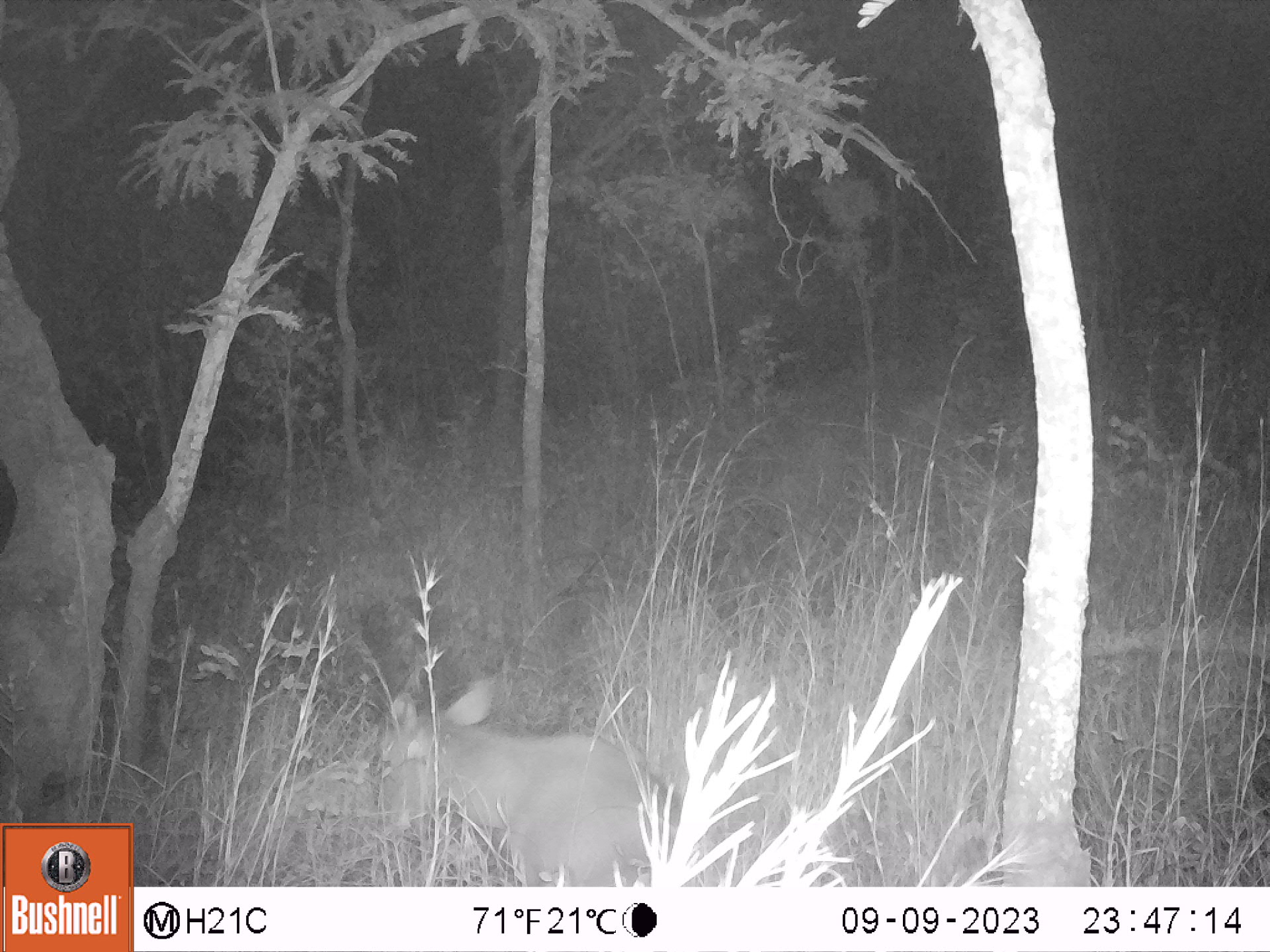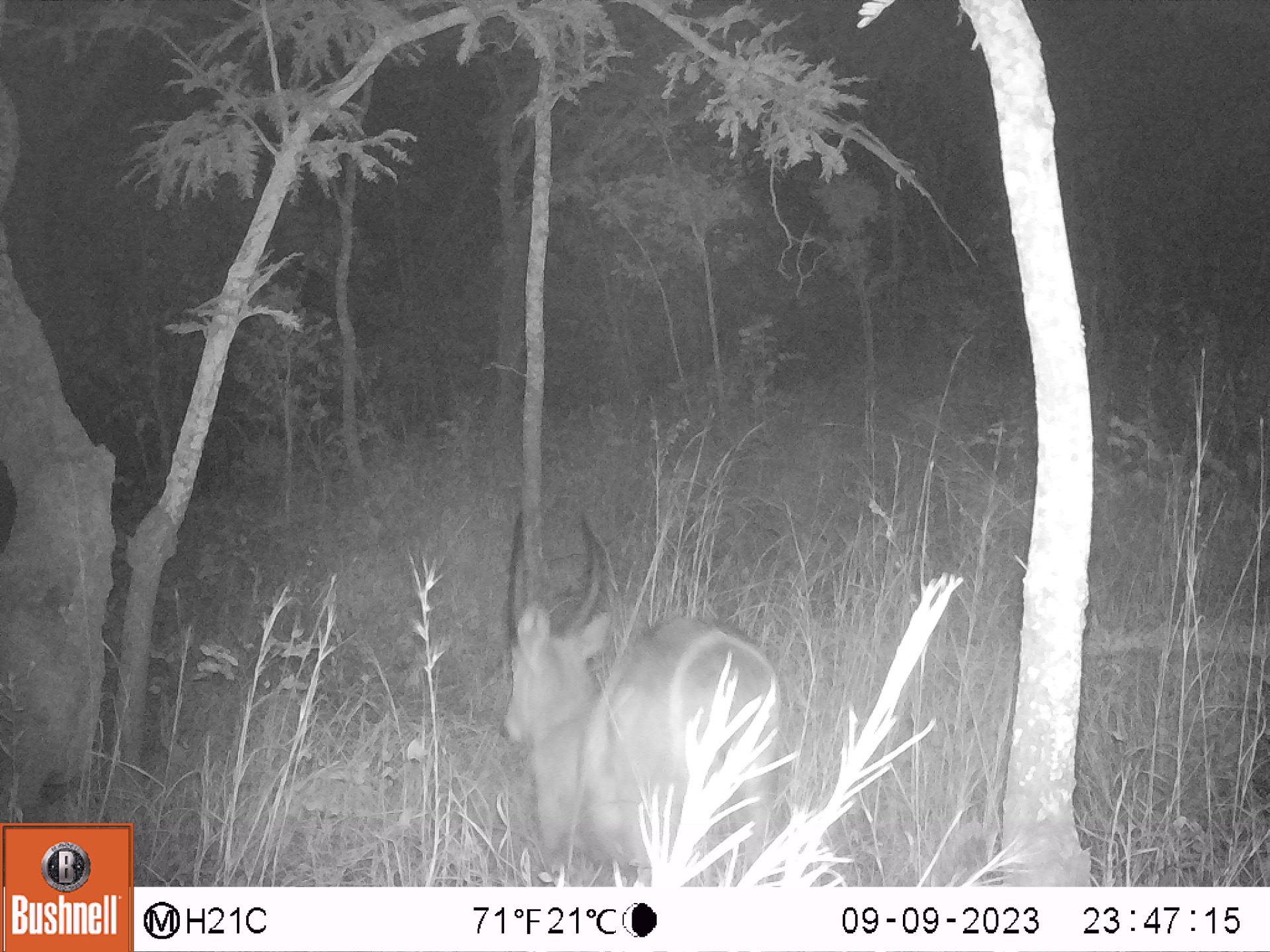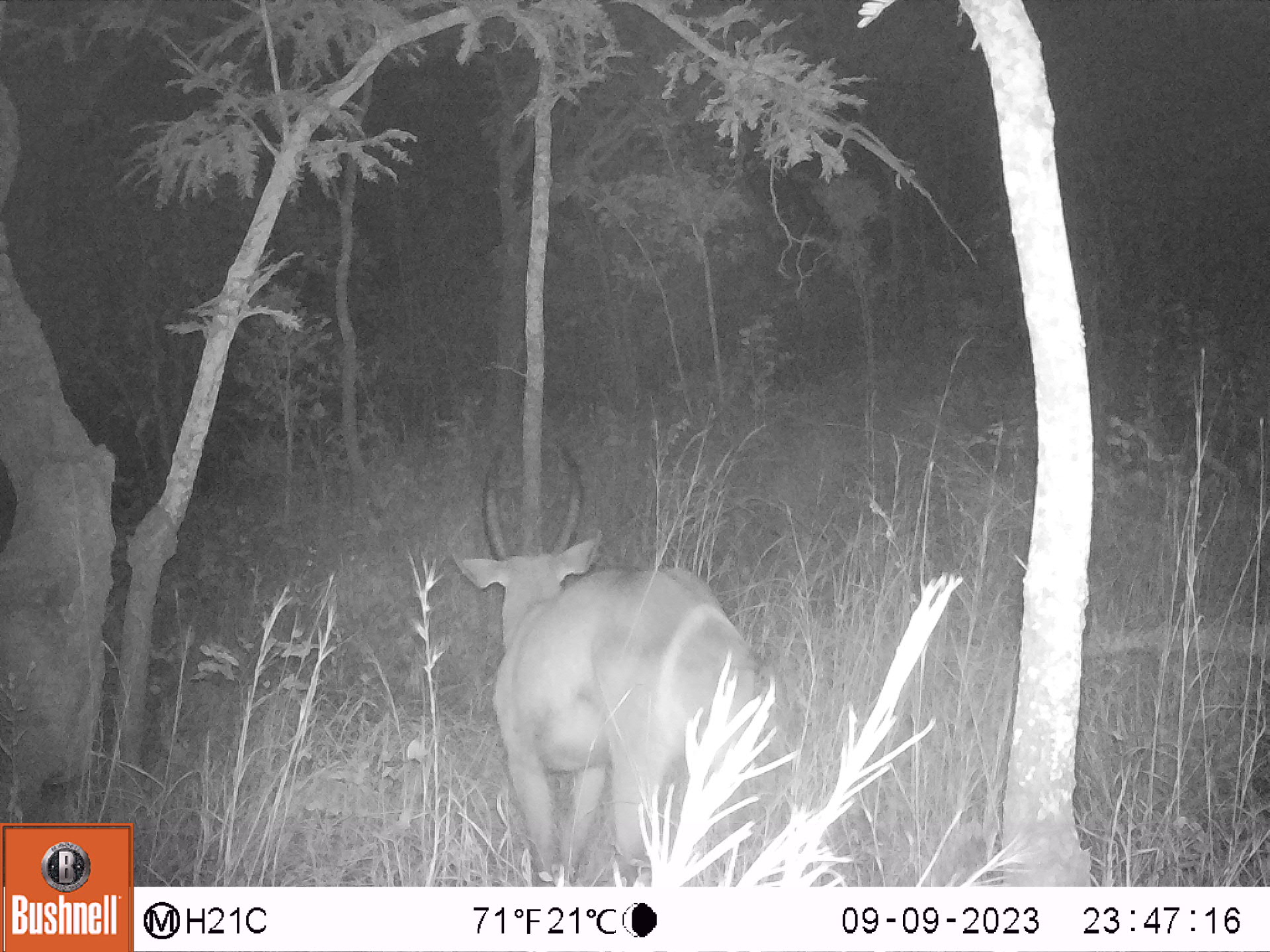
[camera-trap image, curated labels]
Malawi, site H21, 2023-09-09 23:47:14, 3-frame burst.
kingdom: Animalia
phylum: Chordata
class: Mammalia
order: Artiodactyla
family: Bovidae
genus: Kobus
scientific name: Kobus ellipsiprymnus ellipsiprymnus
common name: common waterbuck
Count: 1.